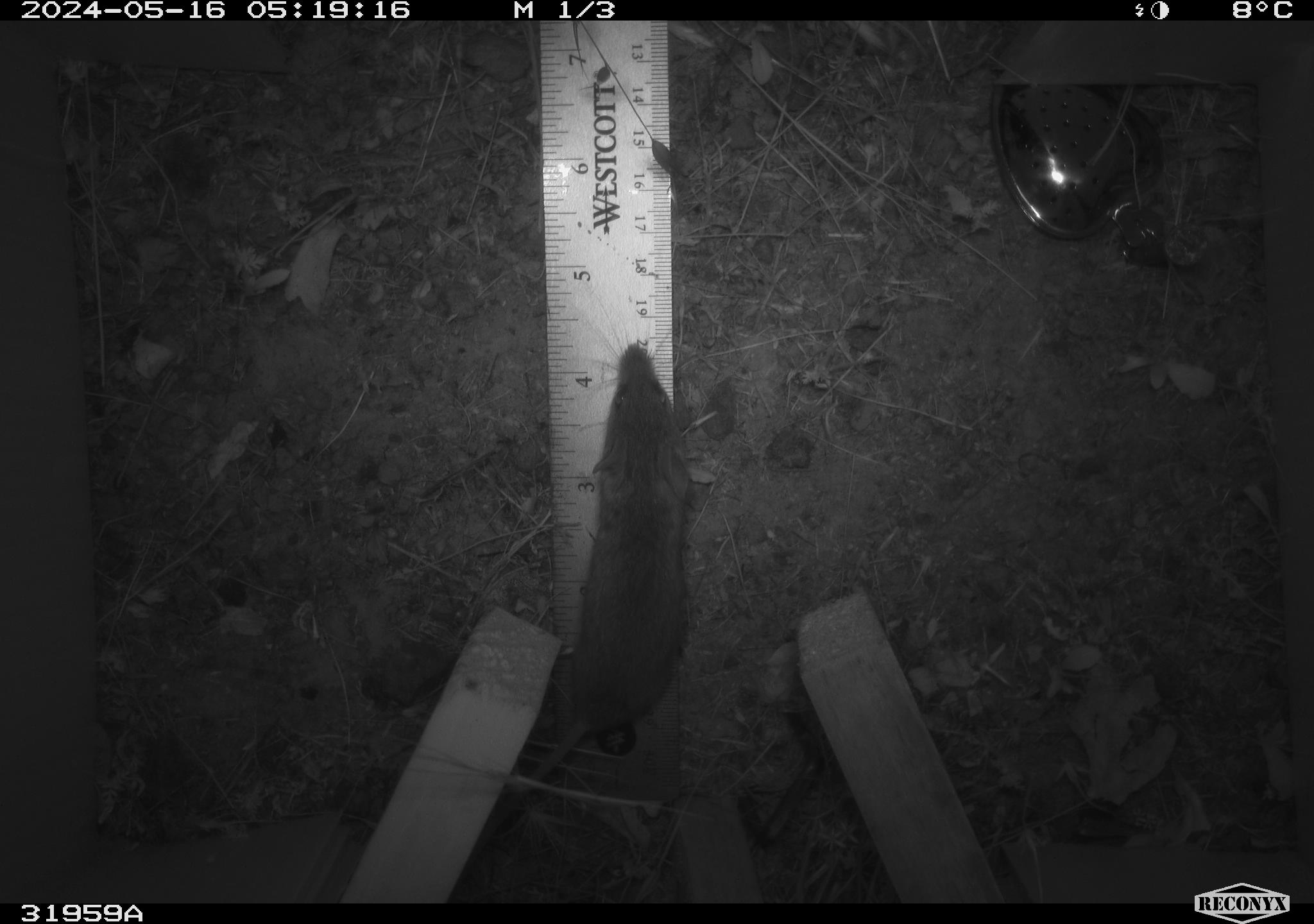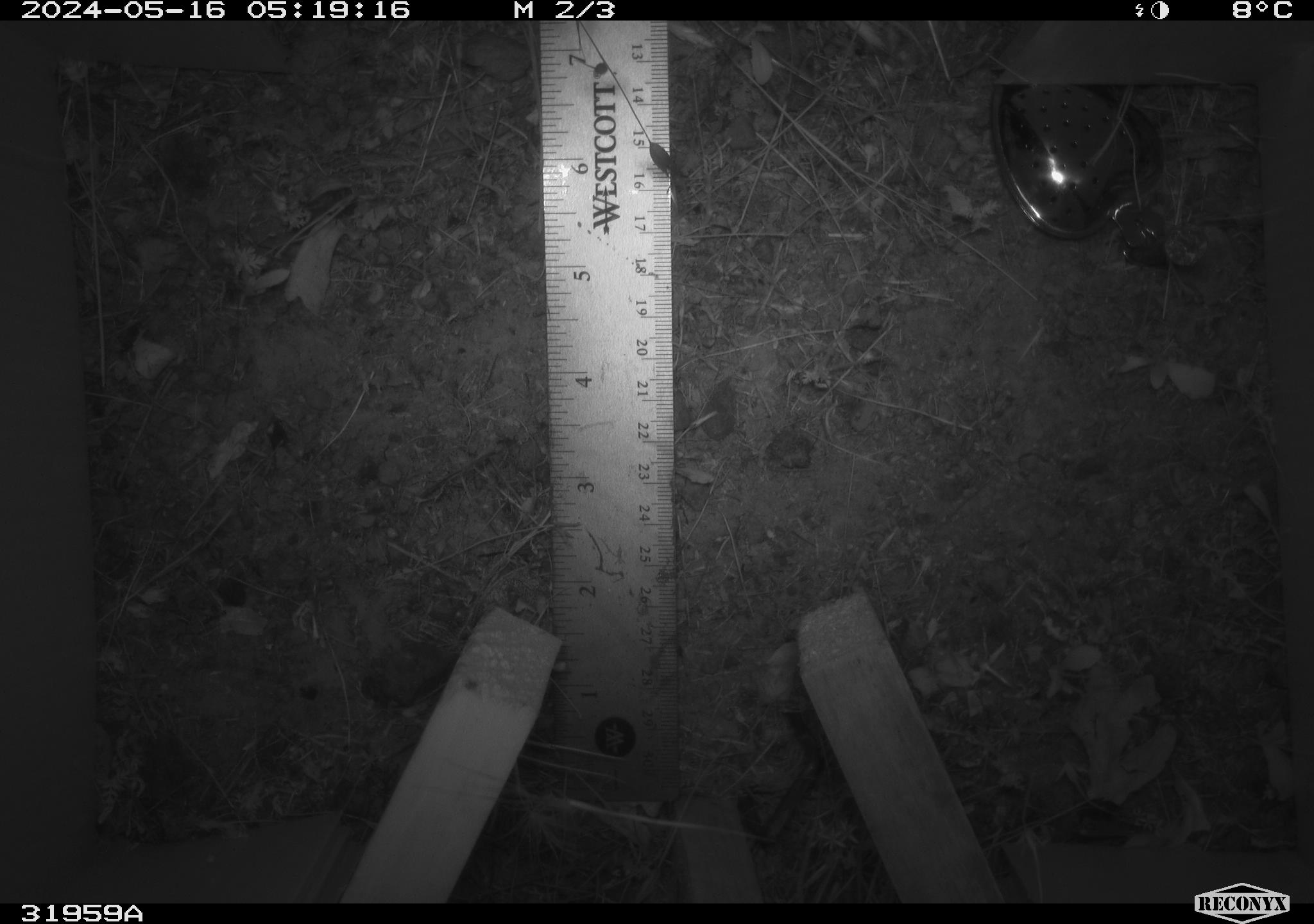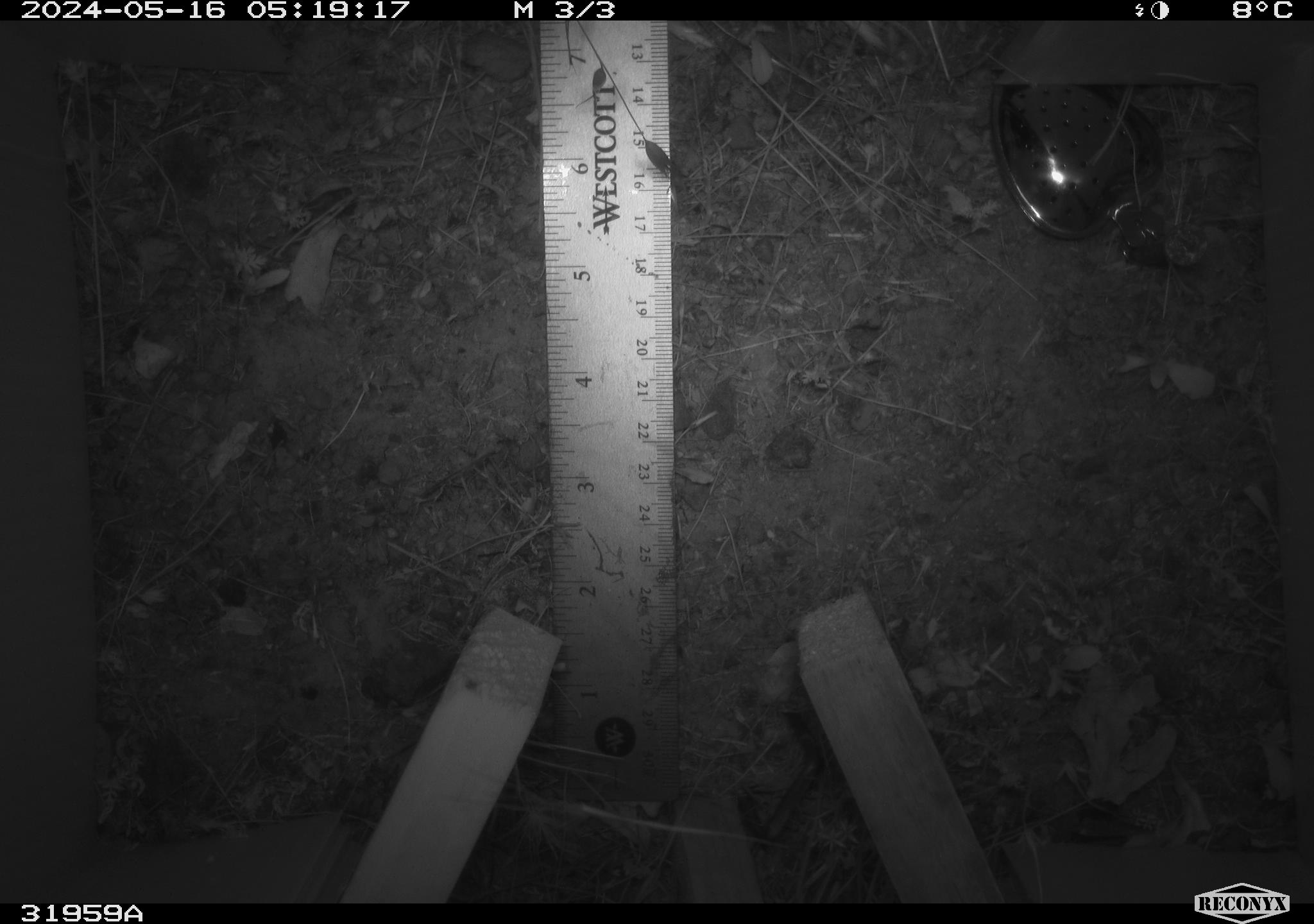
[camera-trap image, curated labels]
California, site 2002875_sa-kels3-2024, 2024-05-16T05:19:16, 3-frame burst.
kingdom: Animalia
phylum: Chordata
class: Mammalia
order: Rodentia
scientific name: Rodentia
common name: rodent